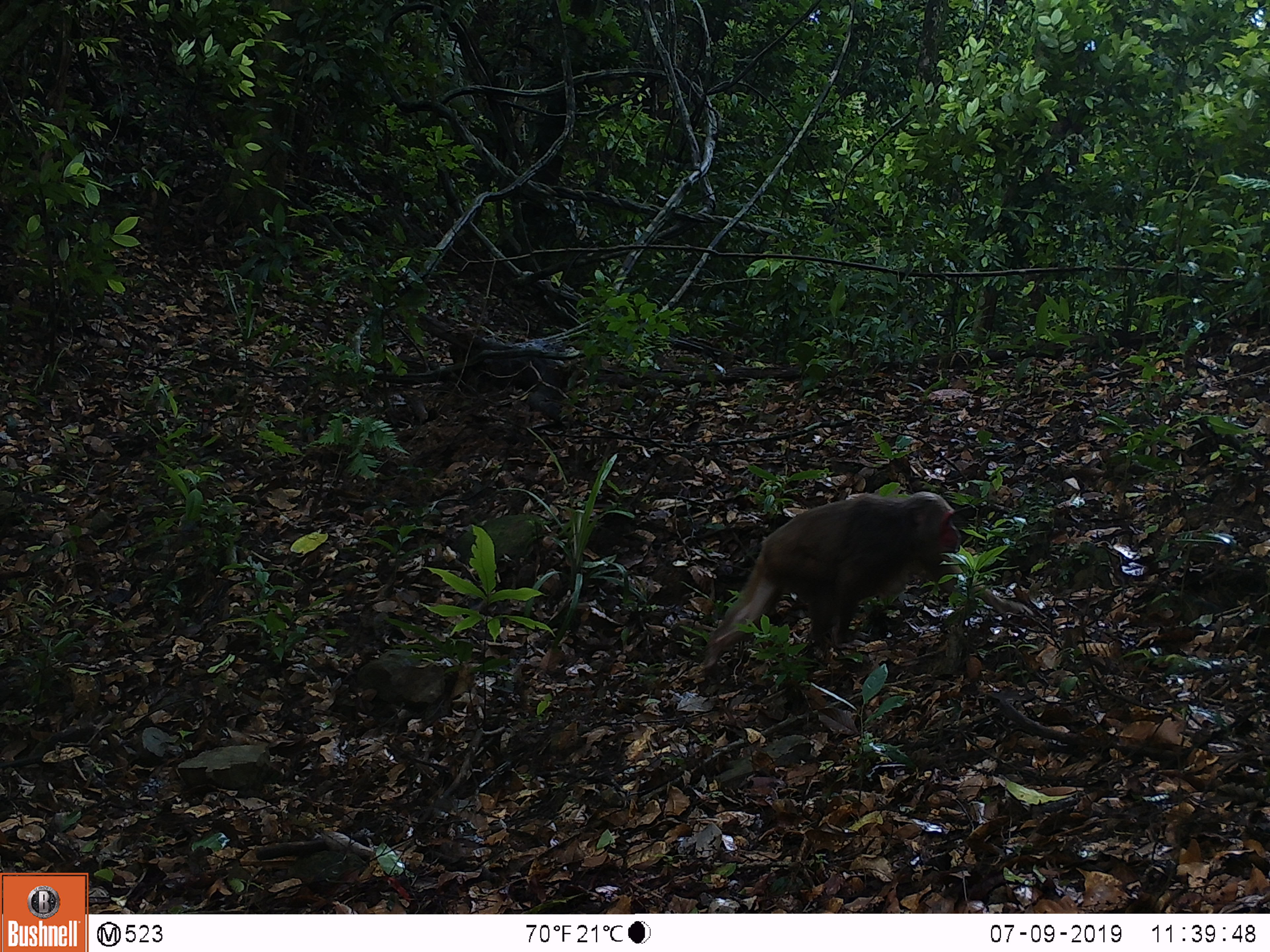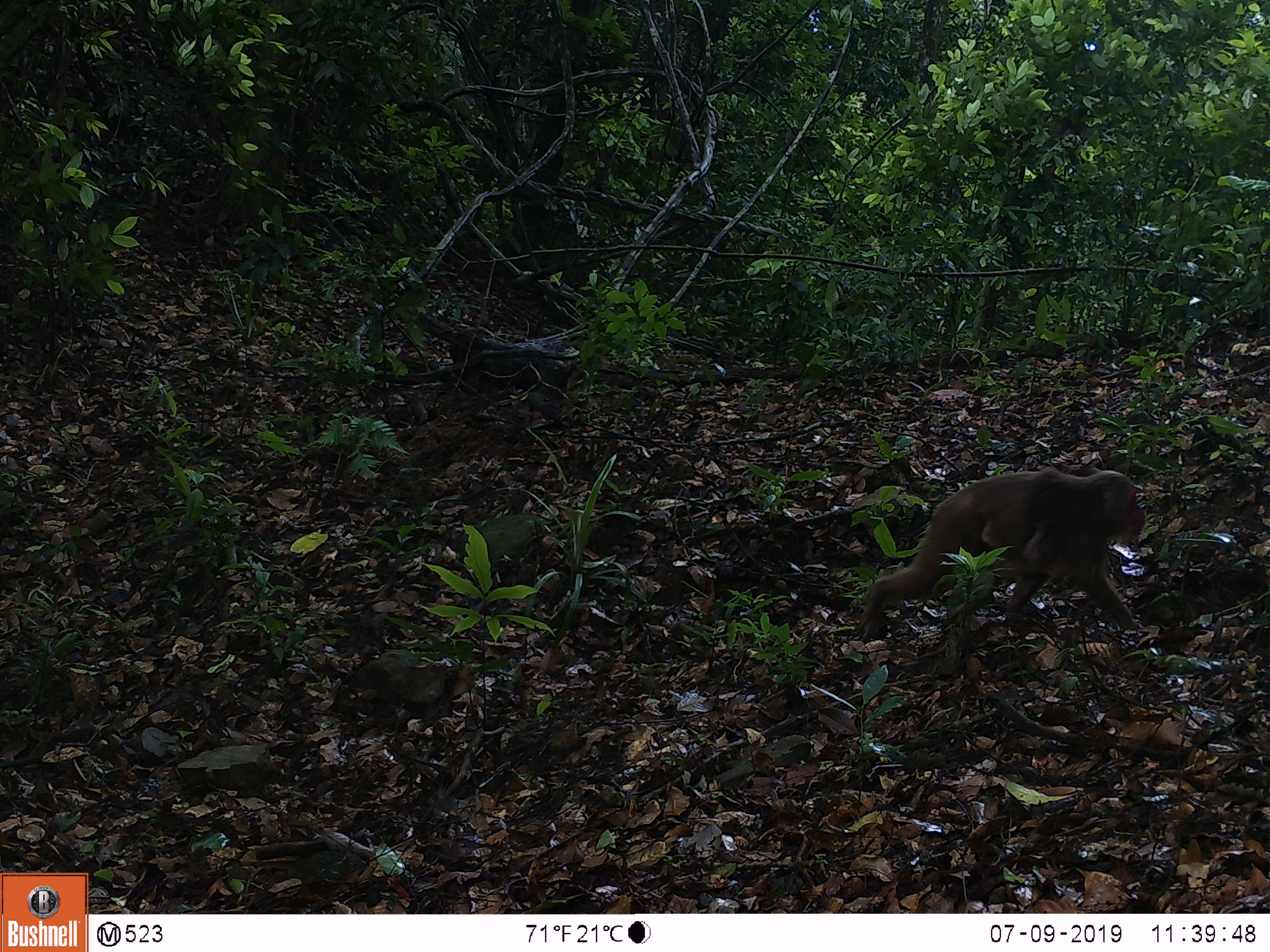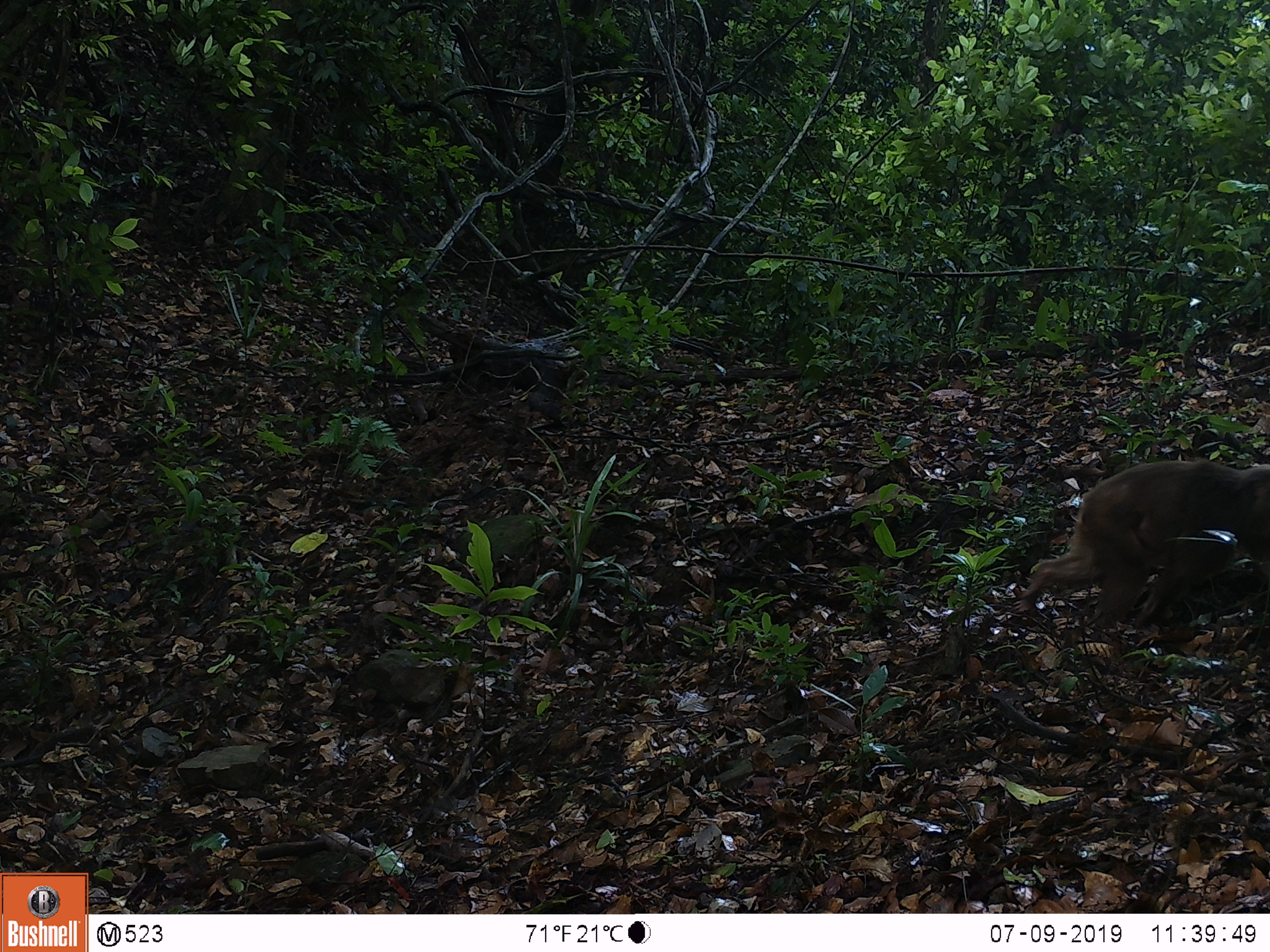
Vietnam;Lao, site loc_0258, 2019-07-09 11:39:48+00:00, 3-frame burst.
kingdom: Animalia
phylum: Chordata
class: Mammalia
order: Primates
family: Cercopithecidae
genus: Macaca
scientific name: Macaca arctoides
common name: stump-tailed macaque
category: stump tailed macaque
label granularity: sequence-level